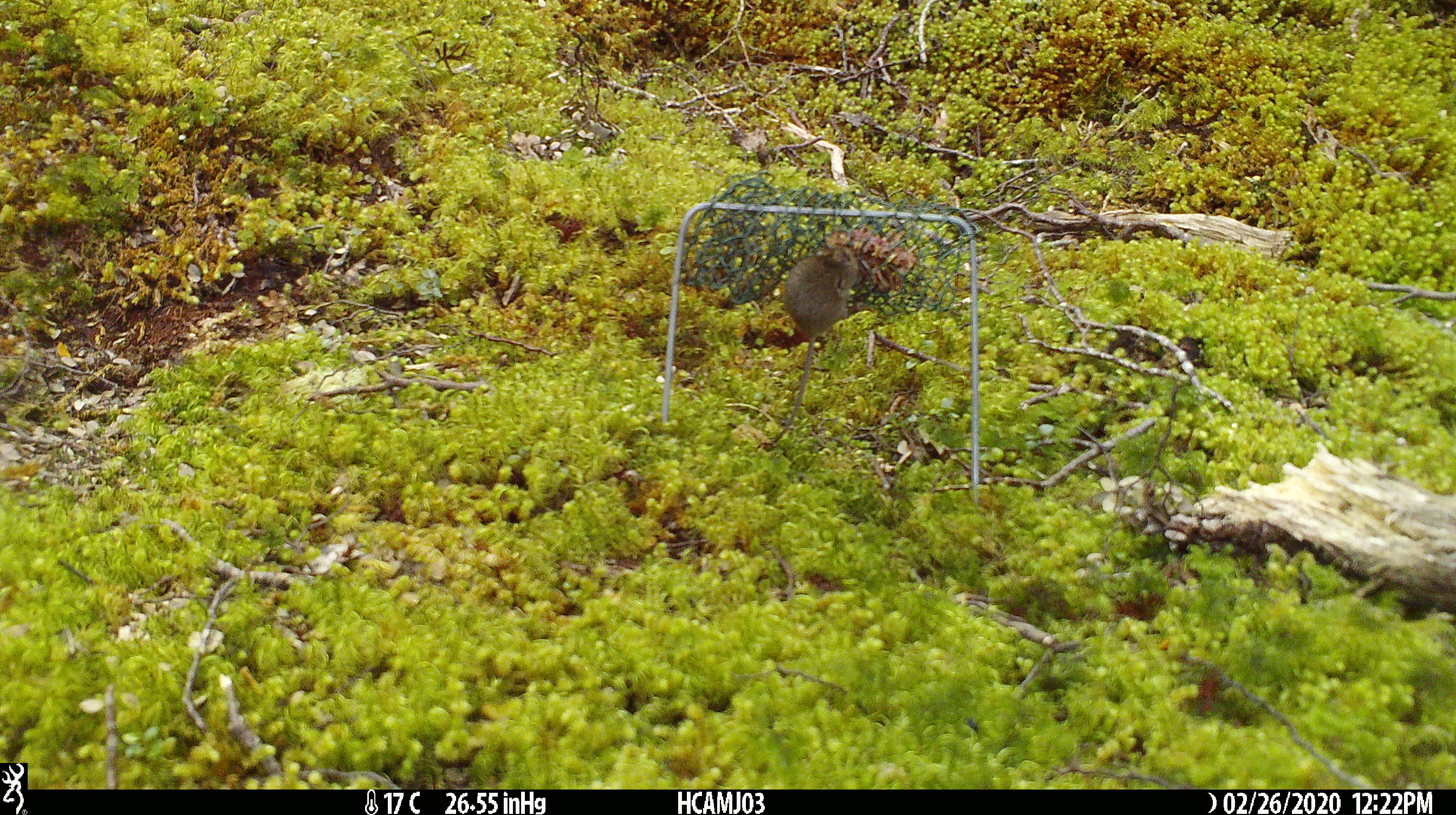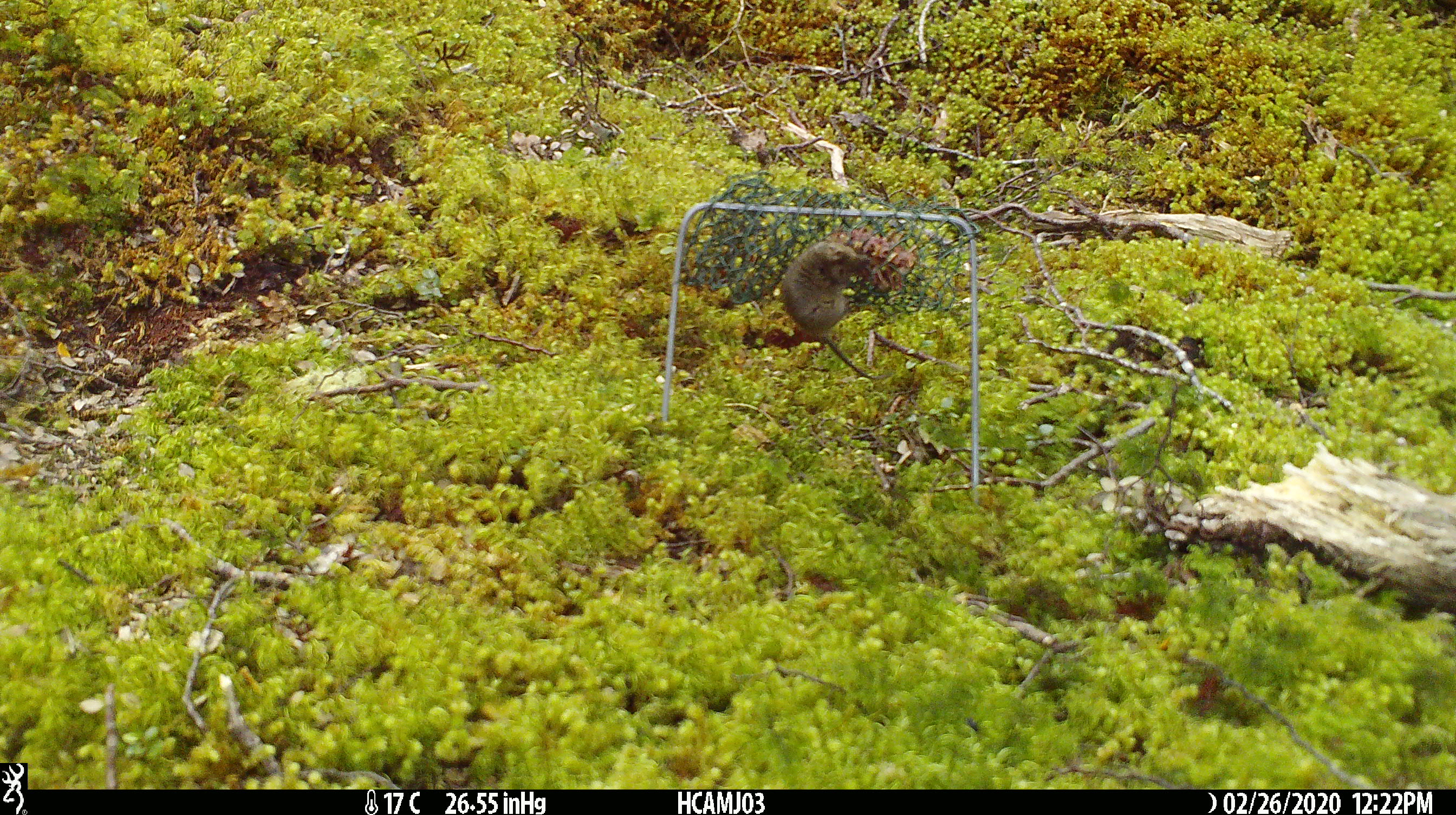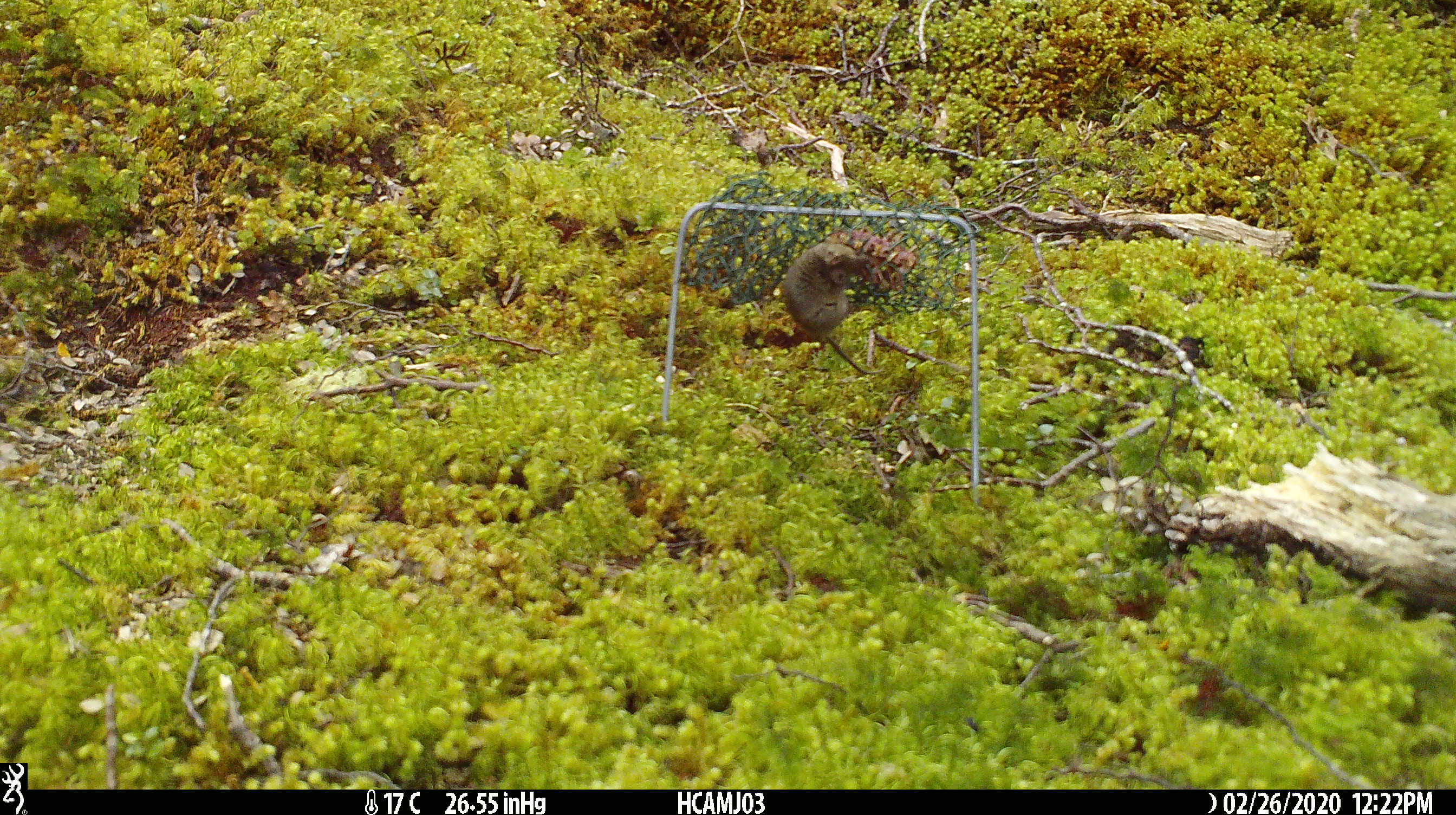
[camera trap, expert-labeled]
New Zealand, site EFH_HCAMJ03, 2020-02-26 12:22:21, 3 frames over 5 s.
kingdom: Animalia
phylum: Chordata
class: Mammalia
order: Rodentia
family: Muridae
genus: Mus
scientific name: Mus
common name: mouse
Mouse (Mus).